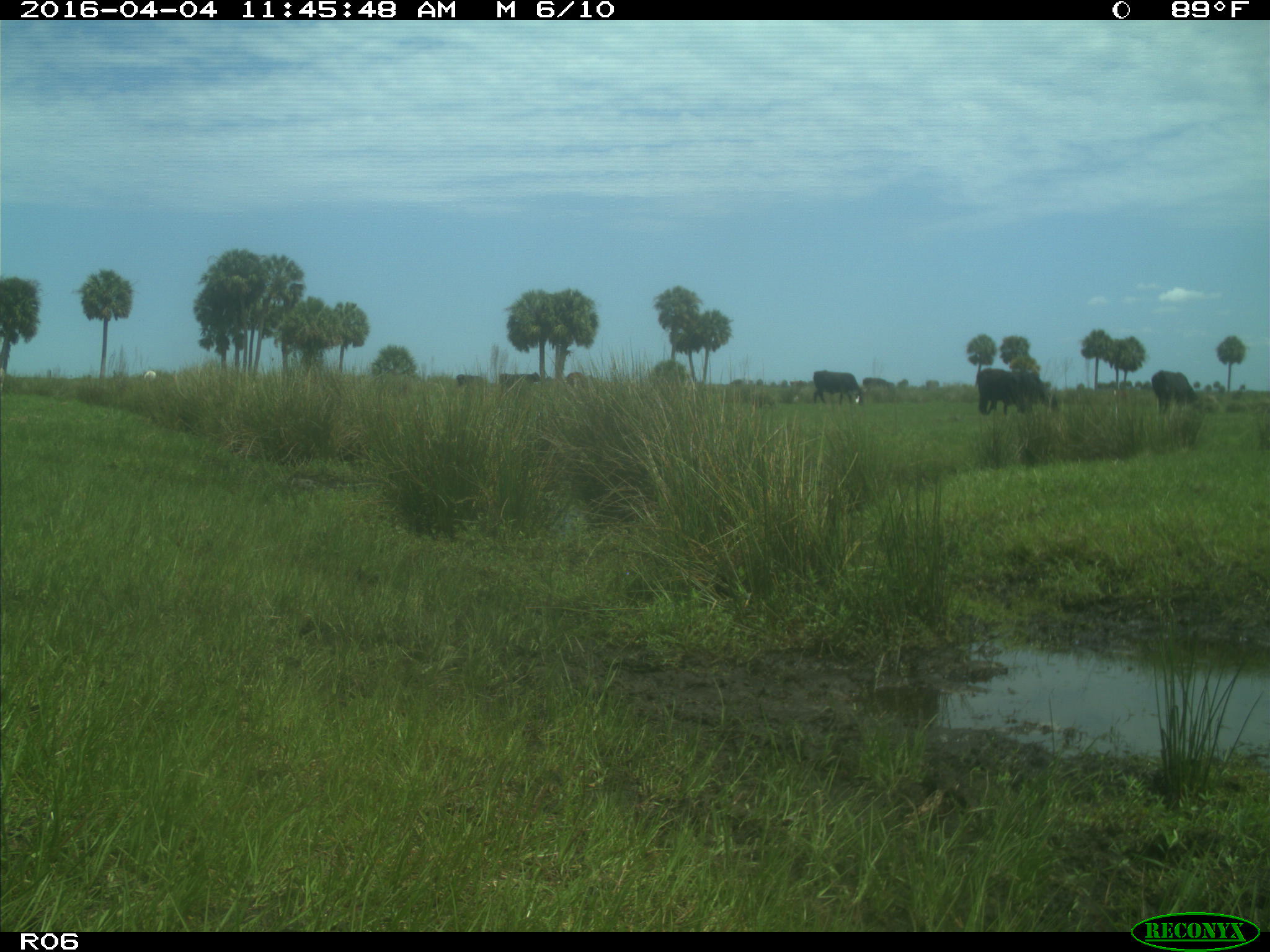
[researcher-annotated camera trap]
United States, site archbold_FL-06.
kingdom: Animalia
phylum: Chordata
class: Mammalia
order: Artiodactyla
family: Bovidae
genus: Bos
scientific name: Bos taurus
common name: domestic cow